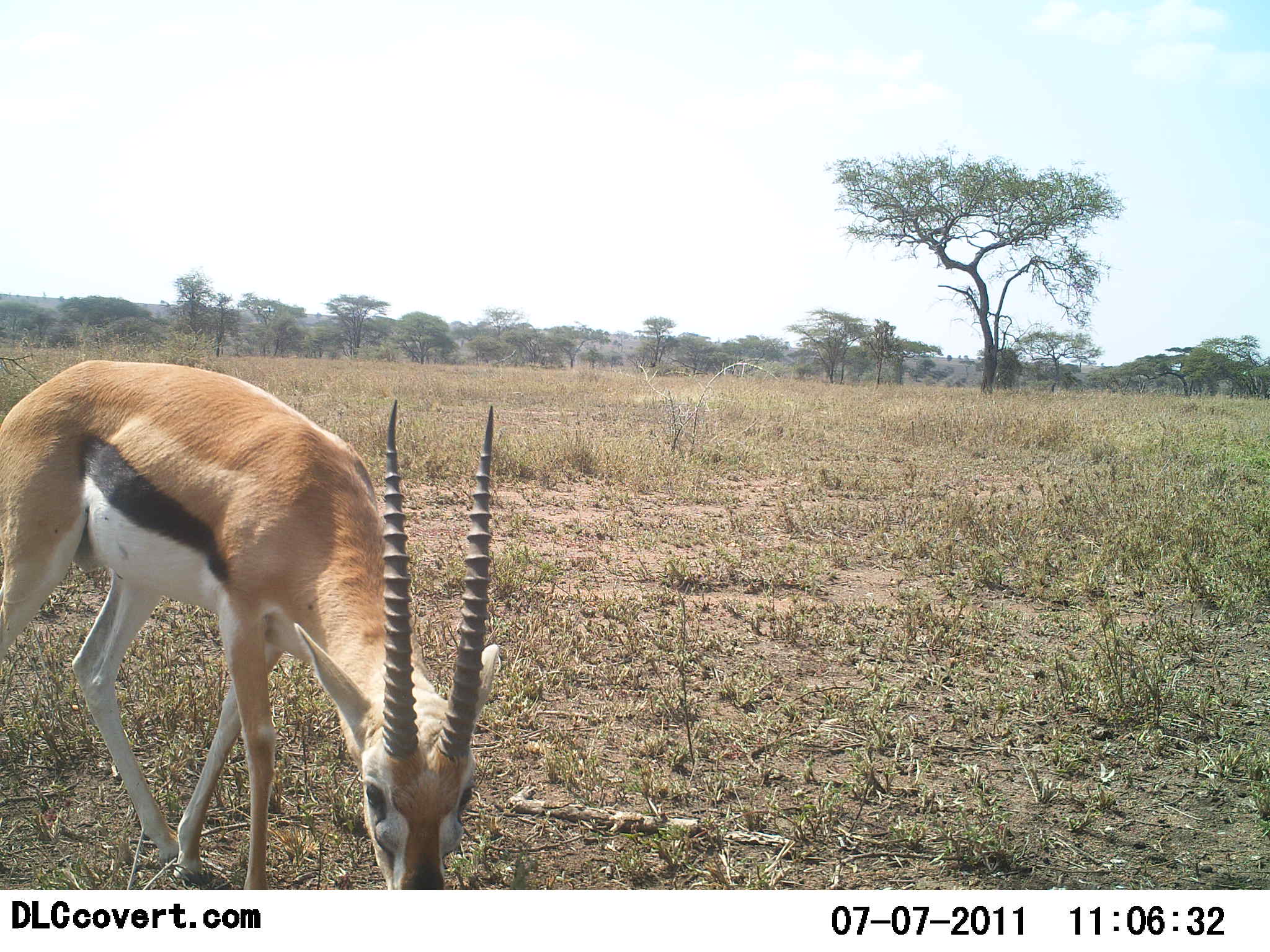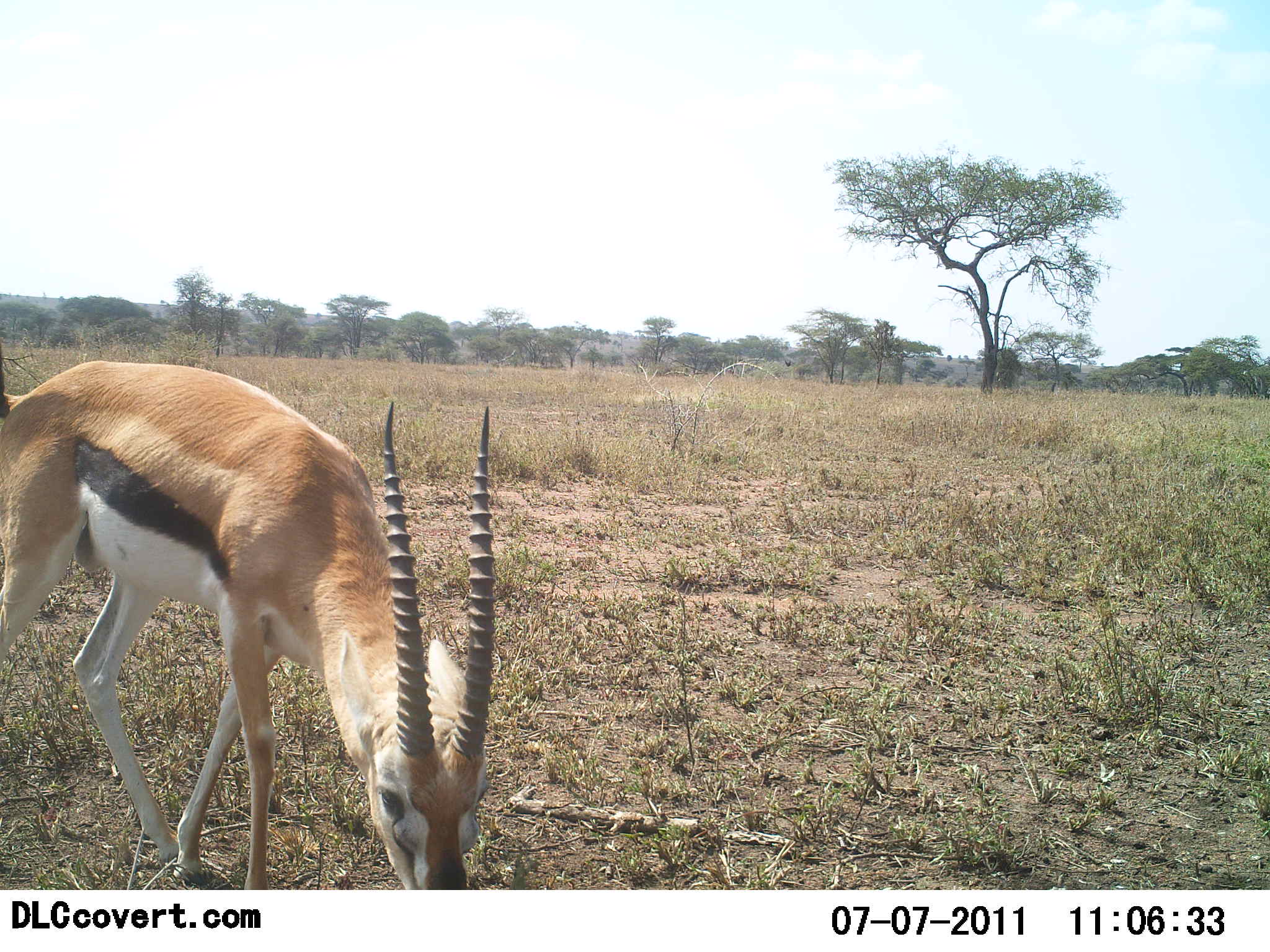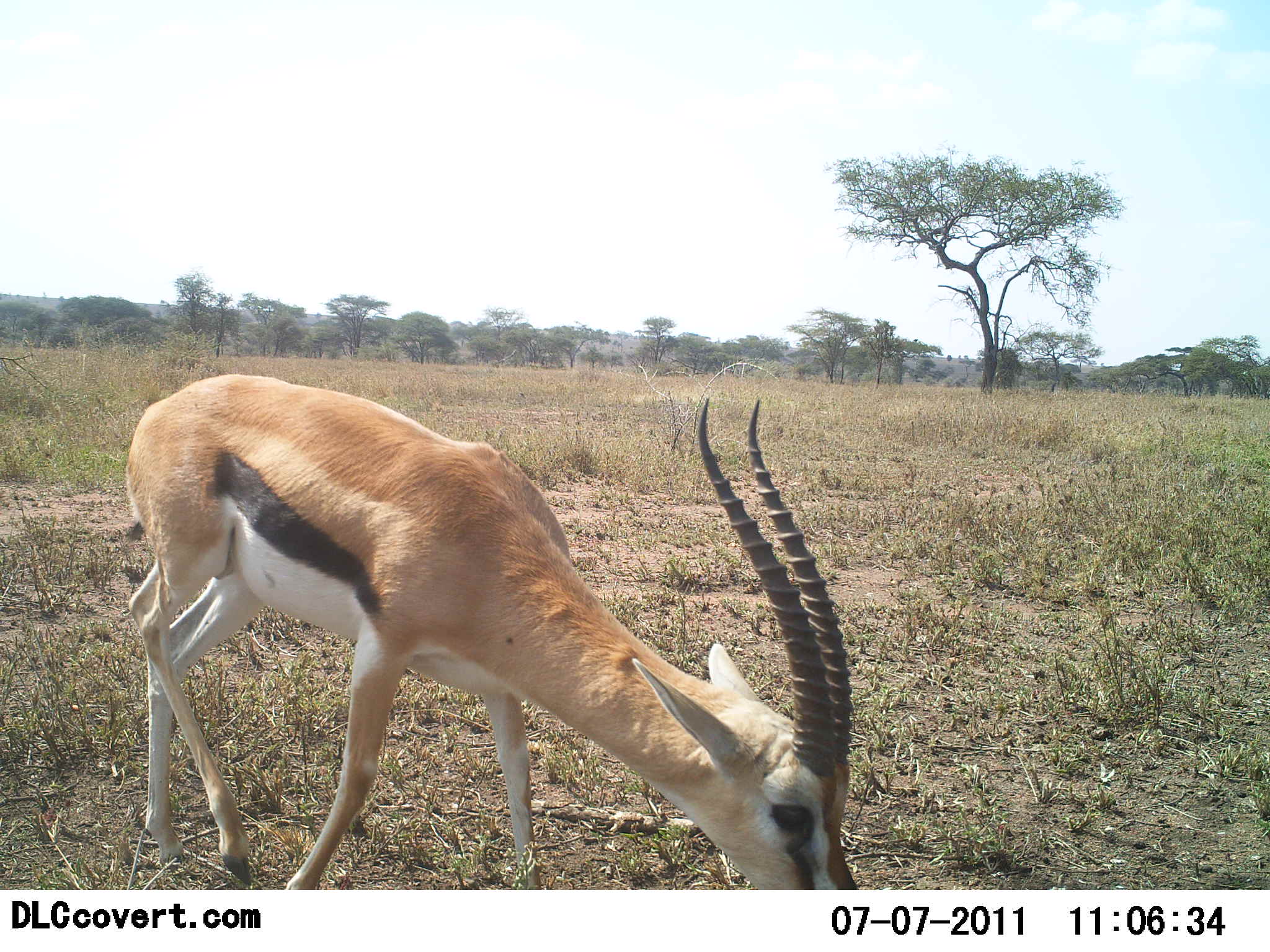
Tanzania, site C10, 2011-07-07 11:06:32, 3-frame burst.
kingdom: Animalia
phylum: Chordata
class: Mammalia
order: Artiodactyla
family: Bovidae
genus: Eudorcas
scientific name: Eudorcas thomsonii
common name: thomson's gazelle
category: gazellethomsons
Gazellethomsons (thomson's gazelle) (Eudorcas thomsonii), count 1. Behavior (volunteer vote fractions): standing 17%, resting 0%, moving 25%, interacting 0%. Young present (vote fraction): 0%. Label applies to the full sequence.